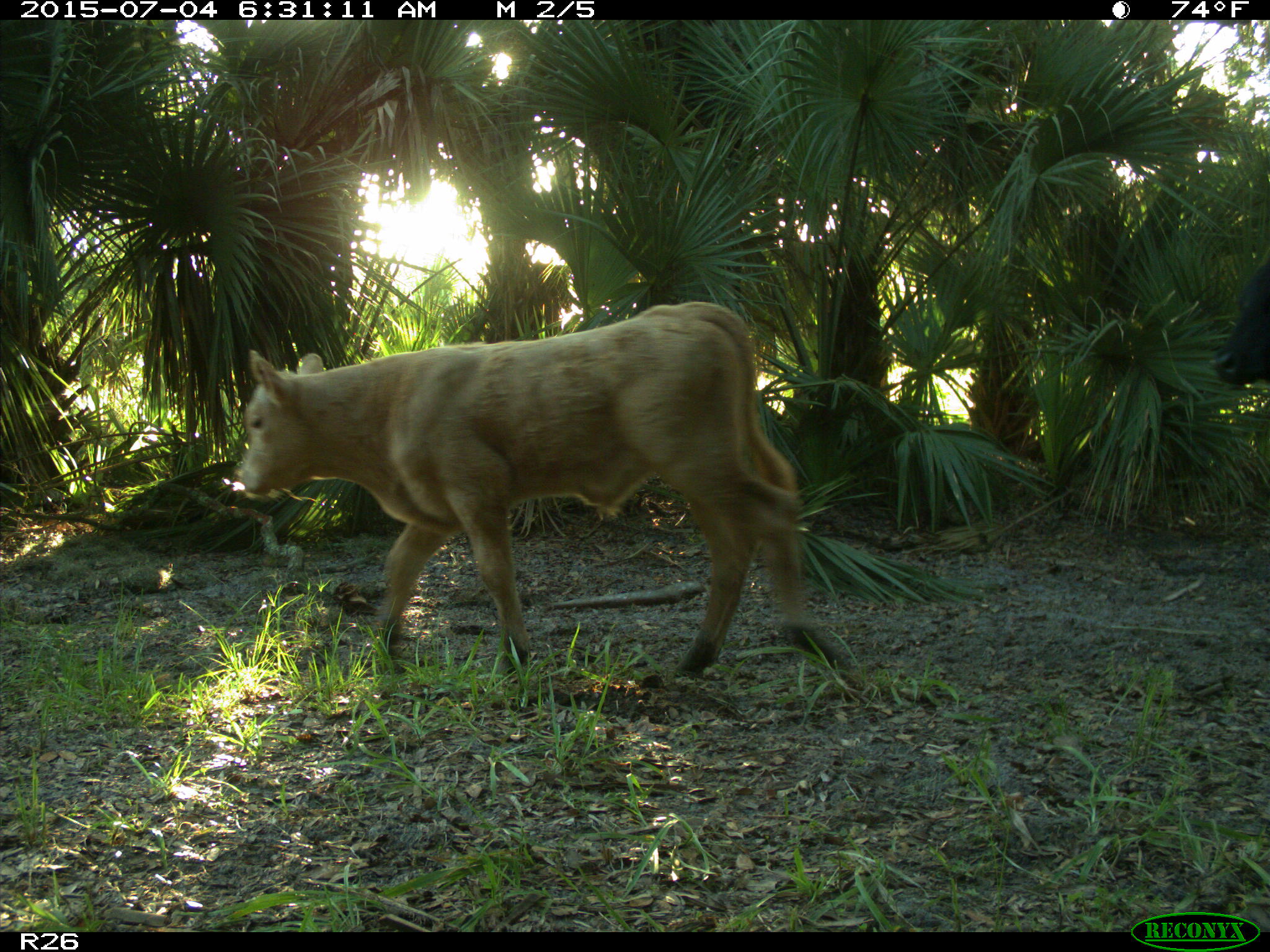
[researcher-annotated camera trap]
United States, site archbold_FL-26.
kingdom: Animalia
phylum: Chordata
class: Mammalia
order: Artiodactyla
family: Bovidae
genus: Bos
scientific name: Bos taurus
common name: domestic cow